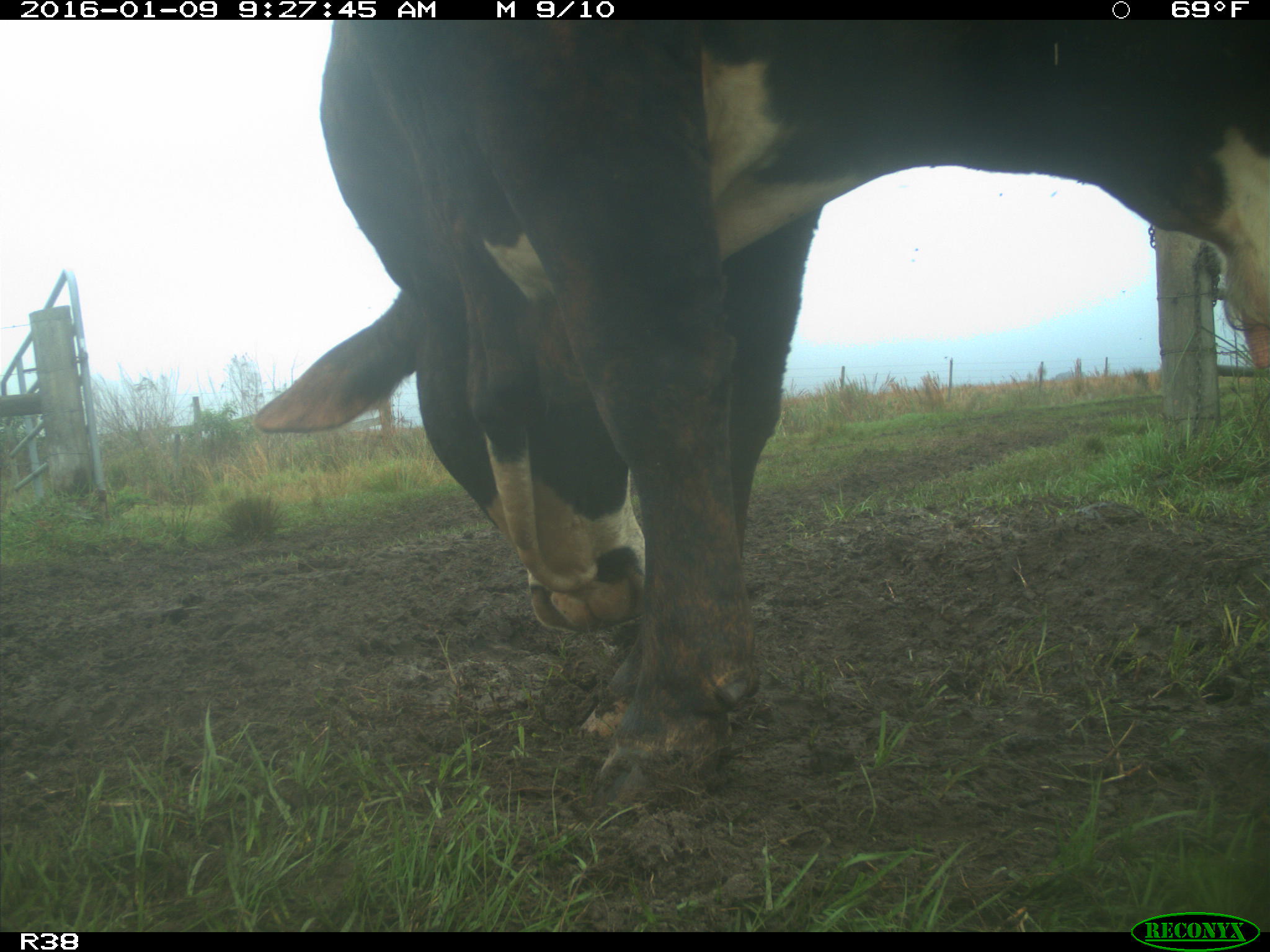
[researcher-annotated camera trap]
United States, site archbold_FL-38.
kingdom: Animalia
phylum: Chordata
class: Mammalia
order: Artiodactyla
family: Bovidae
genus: Bos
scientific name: Bos taurus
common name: domestic cow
Bos taurus (domestic cow).